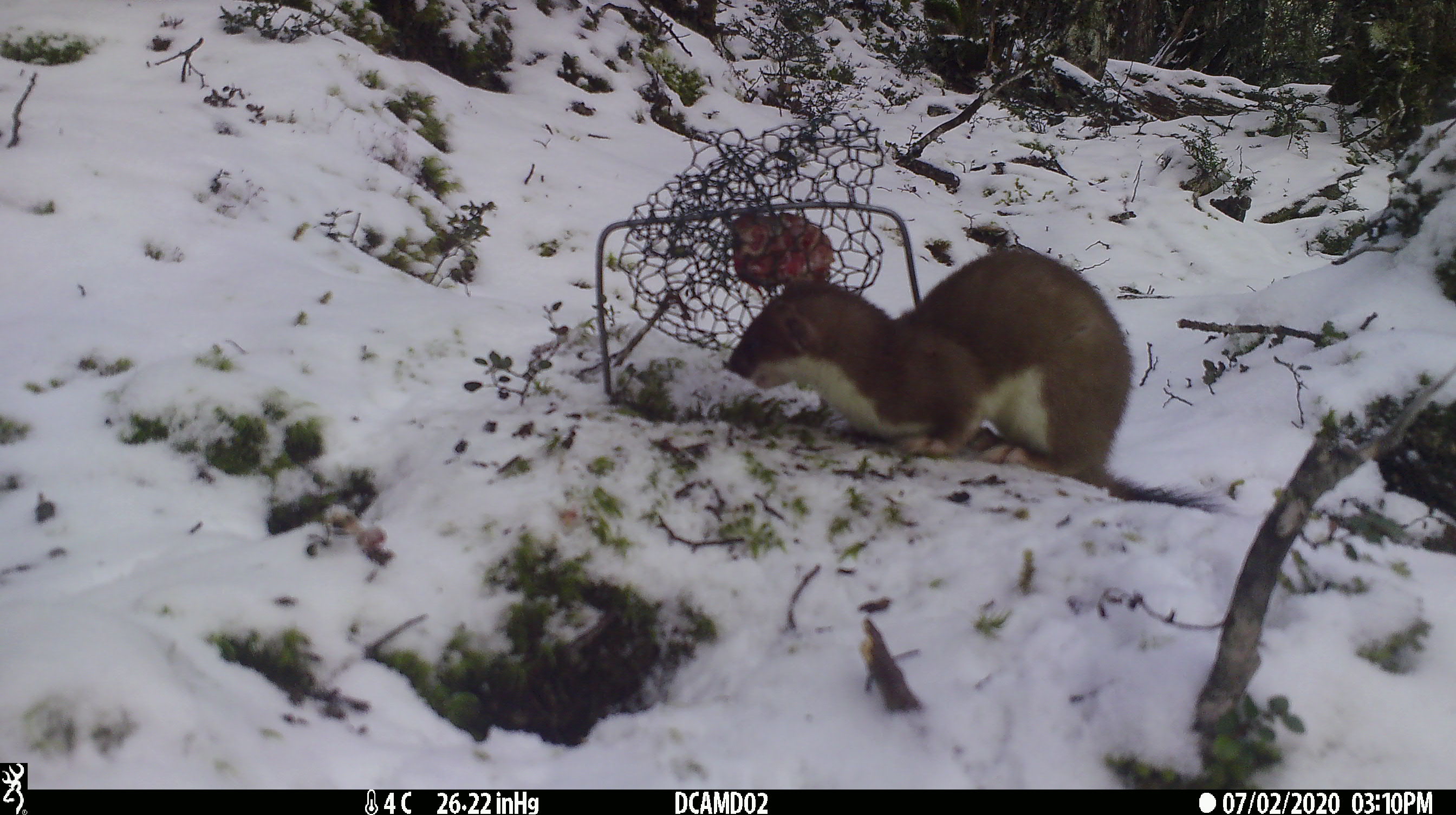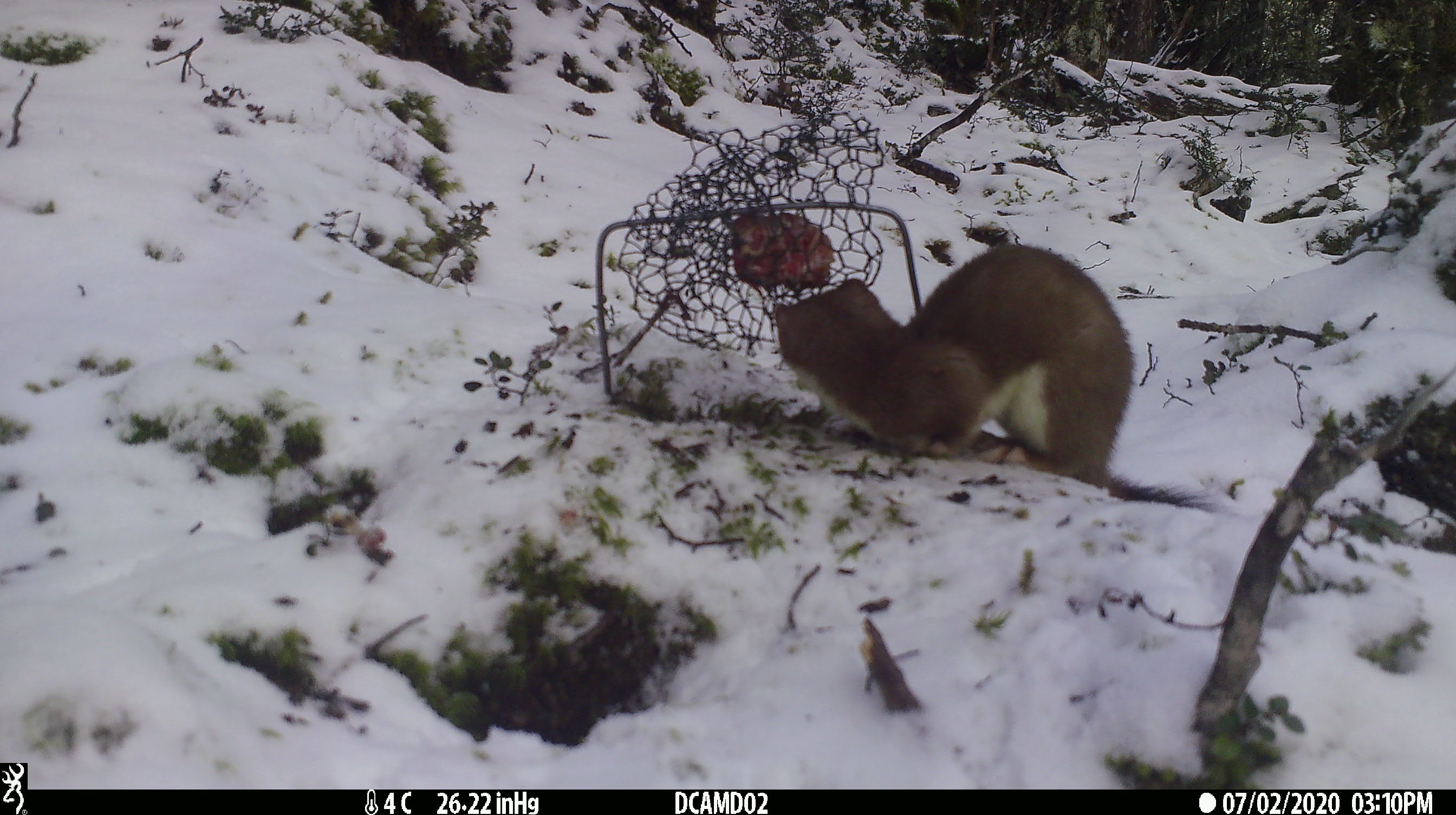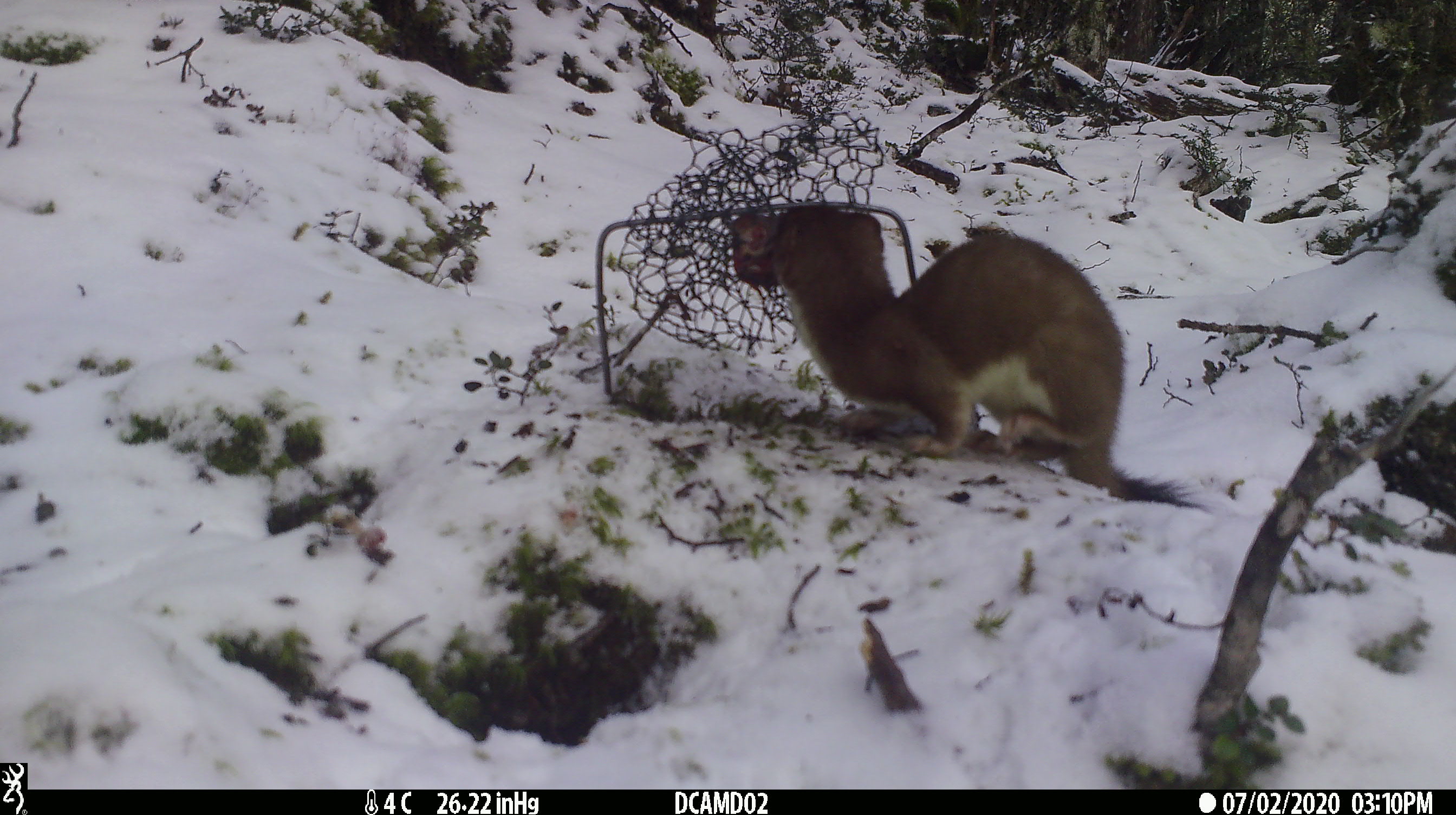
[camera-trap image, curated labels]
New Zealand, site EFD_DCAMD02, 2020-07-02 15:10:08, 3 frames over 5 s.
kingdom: Animalia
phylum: Chordata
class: Mammalia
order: Carnivora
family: Mustelidae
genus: Mustela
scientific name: Mustela erminea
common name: stoat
Stoat (Mustela erminea).